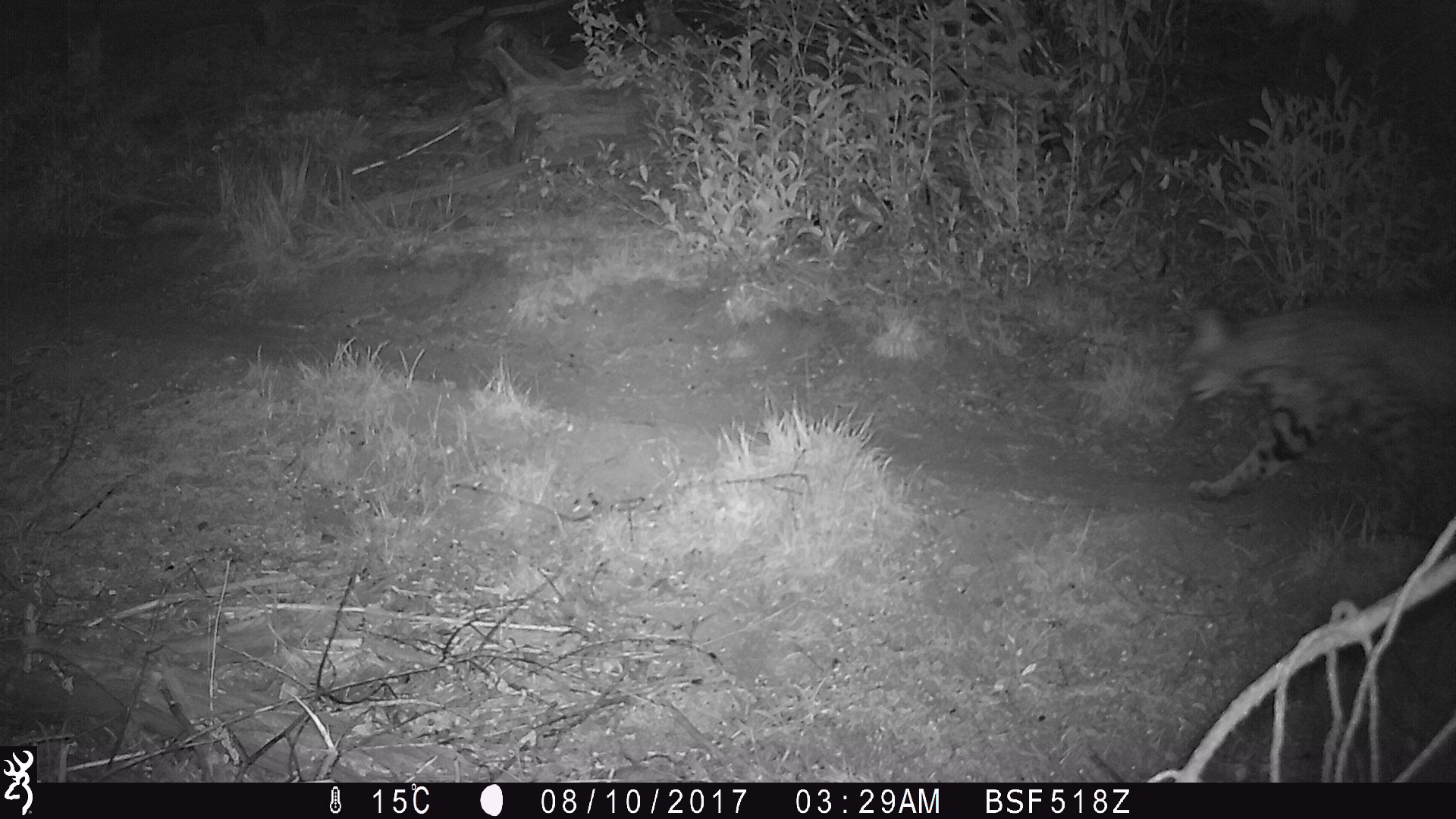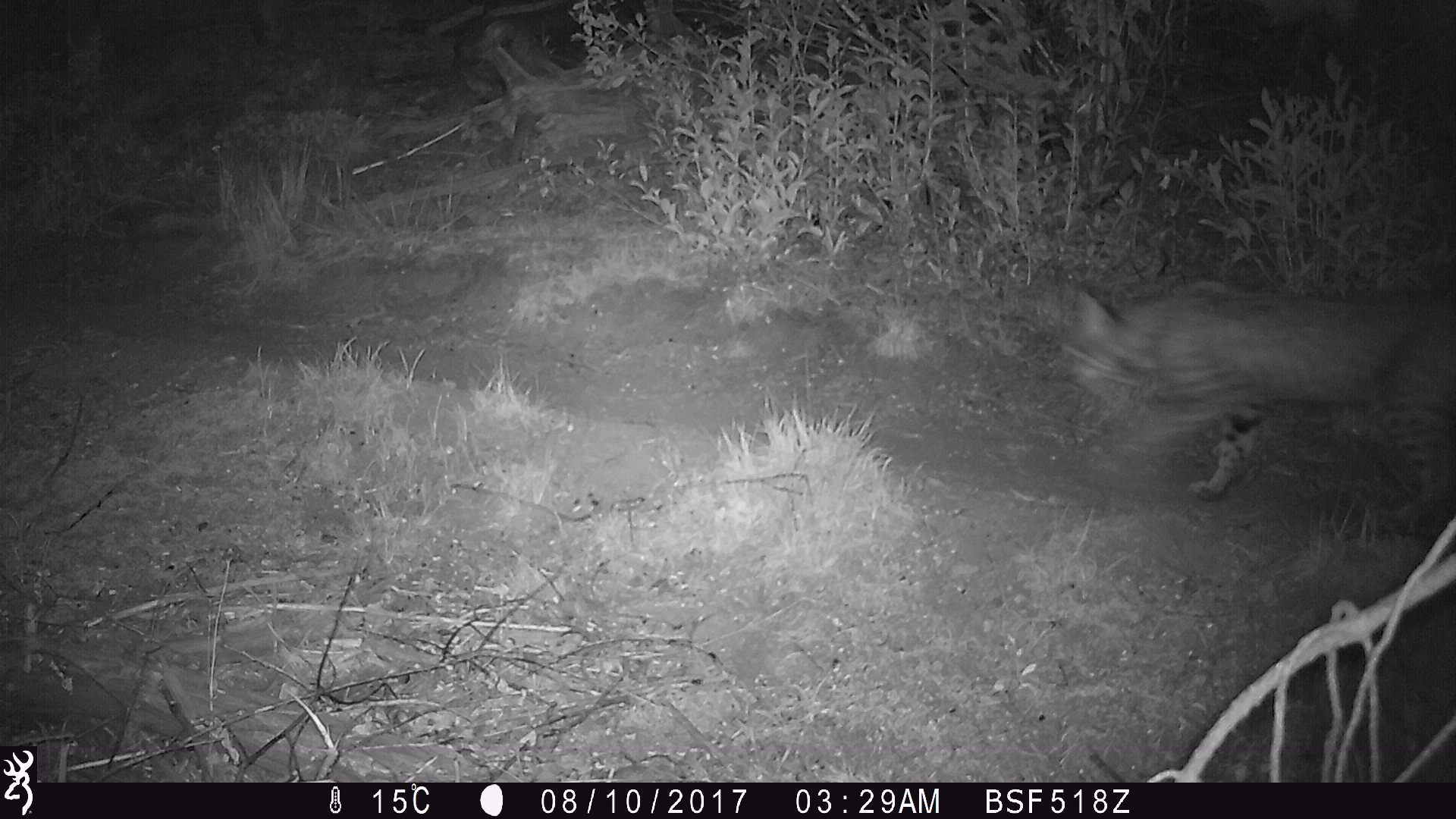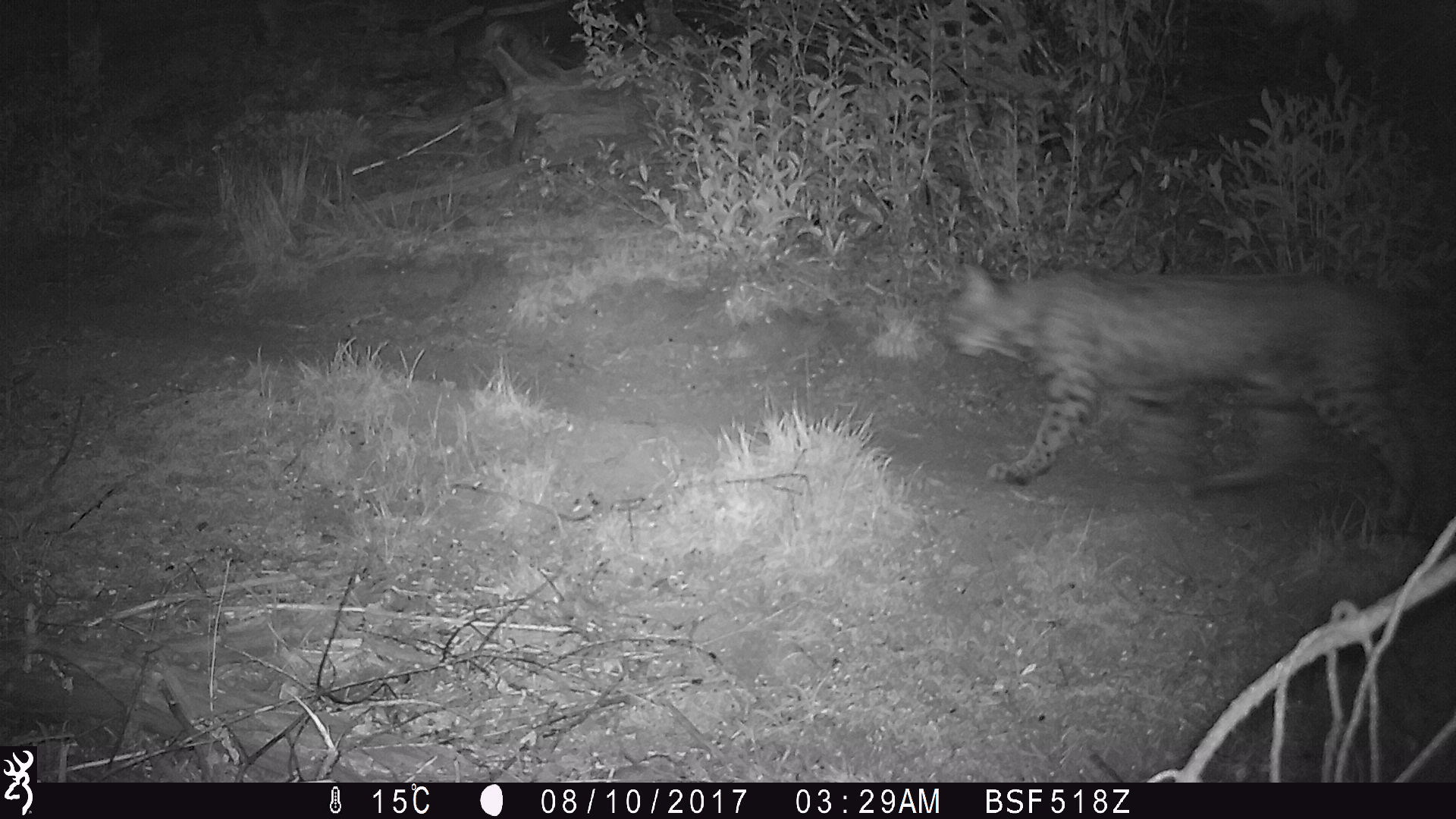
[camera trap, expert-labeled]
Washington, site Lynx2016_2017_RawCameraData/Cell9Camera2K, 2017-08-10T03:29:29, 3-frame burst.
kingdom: Animalia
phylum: Chordata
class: Mammalia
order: Carnivora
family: Felidae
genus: Lynx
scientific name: Lynx rufus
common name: bobcat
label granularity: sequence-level